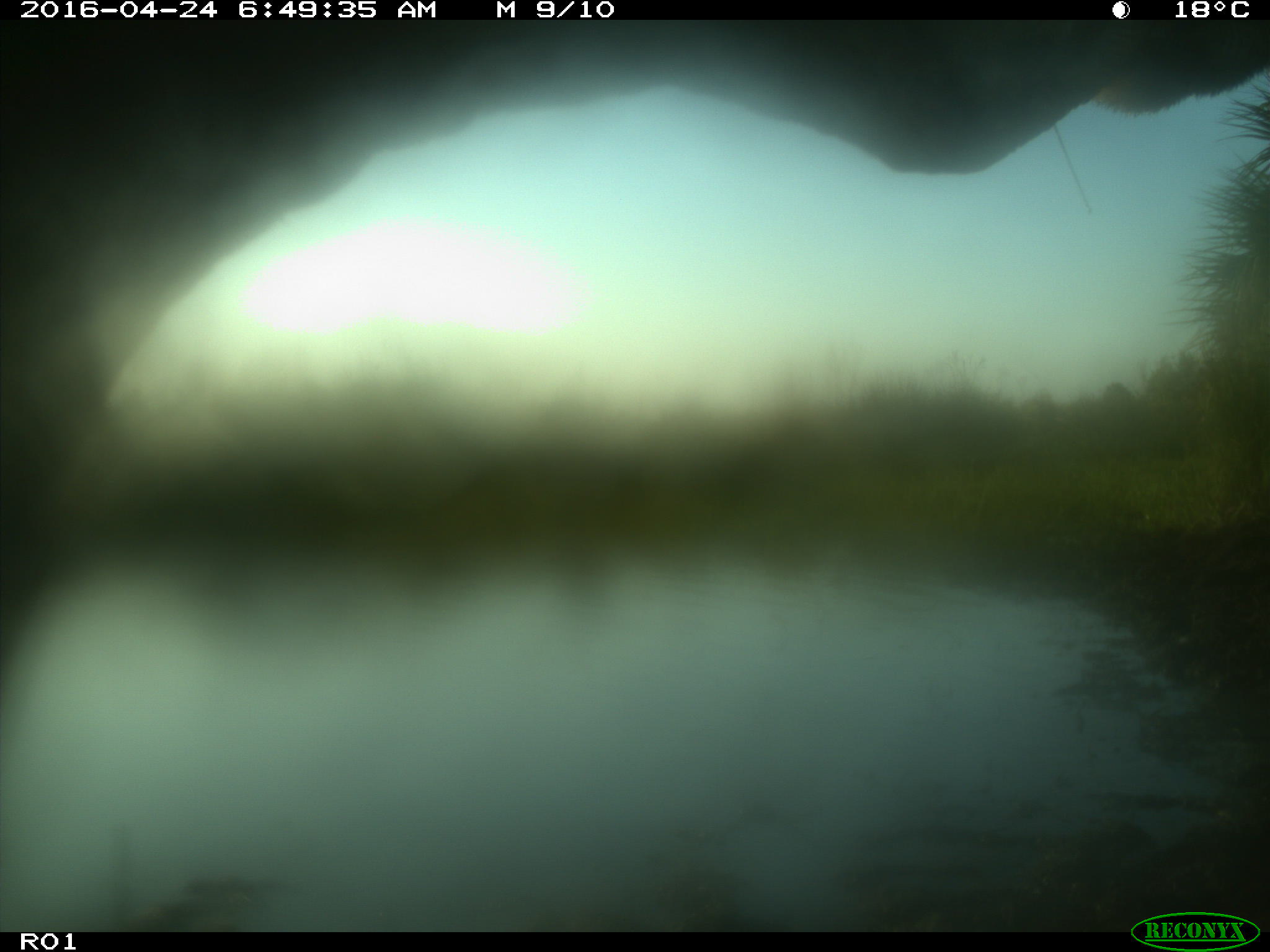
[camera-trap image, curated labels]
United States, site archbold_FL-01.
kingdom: Animalia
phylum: Chordata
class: Mammalia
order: Artiodactyla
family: Bovidae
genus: Bos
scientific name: Bos taurus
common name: domestic cow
Bos taurus (domestic cow).